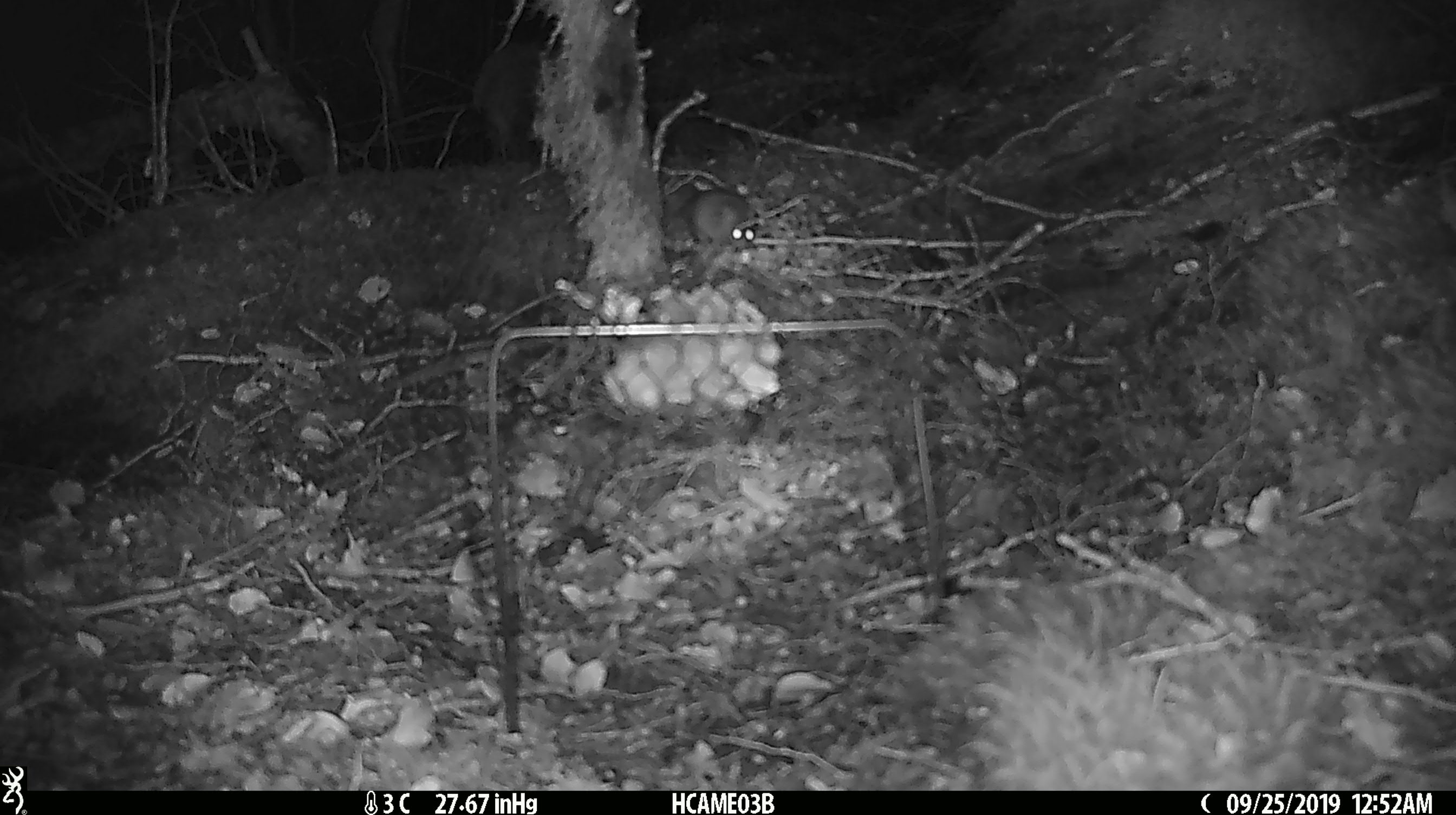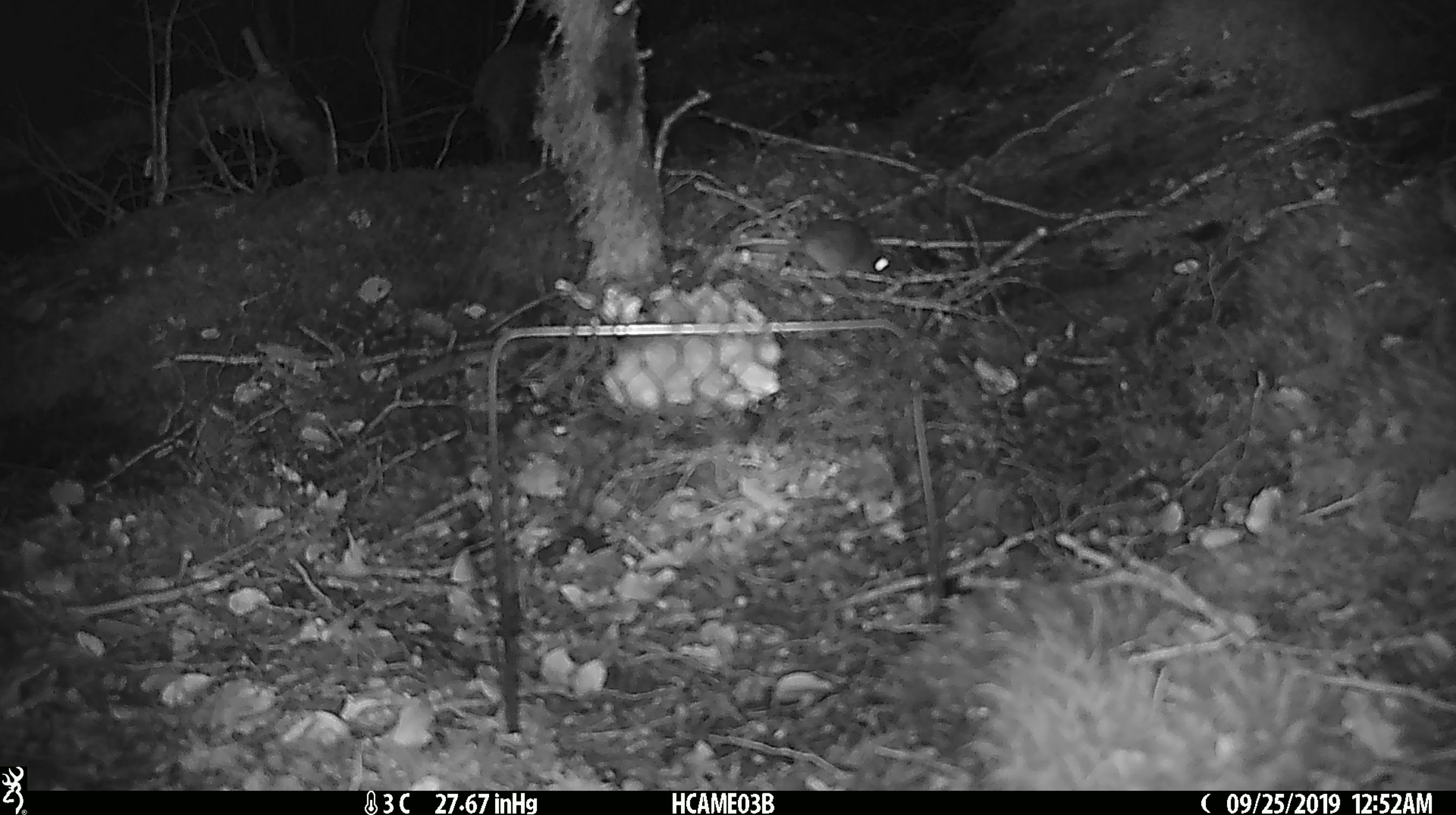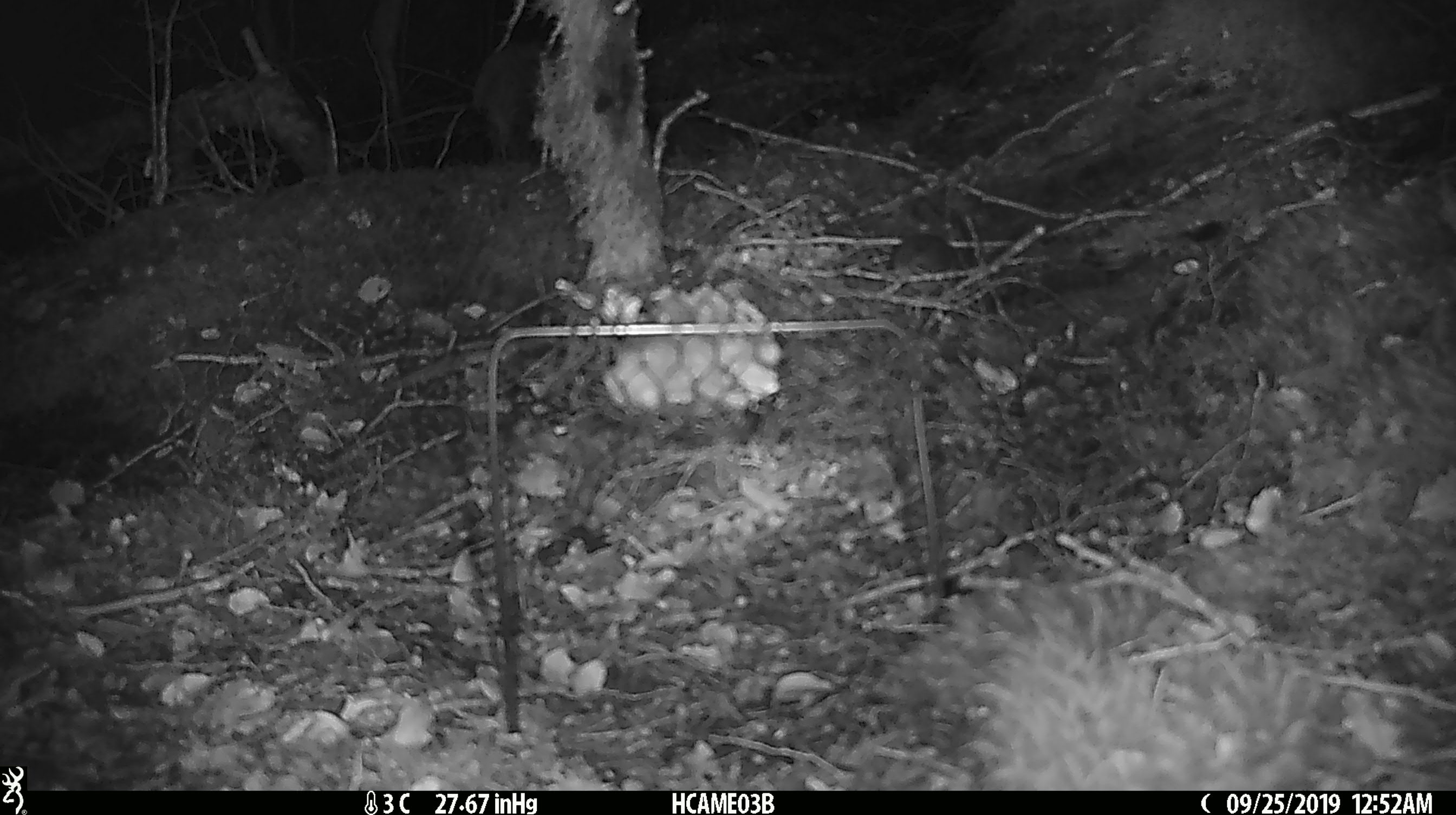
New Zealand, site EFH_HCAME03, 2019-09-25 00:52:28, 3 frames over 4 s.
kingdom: Animalia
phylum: Chordata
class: Mammalia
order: Rodentia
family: Muridae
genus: Mus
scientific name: Mus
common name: mouse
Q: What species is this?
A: Mouse (Mus).